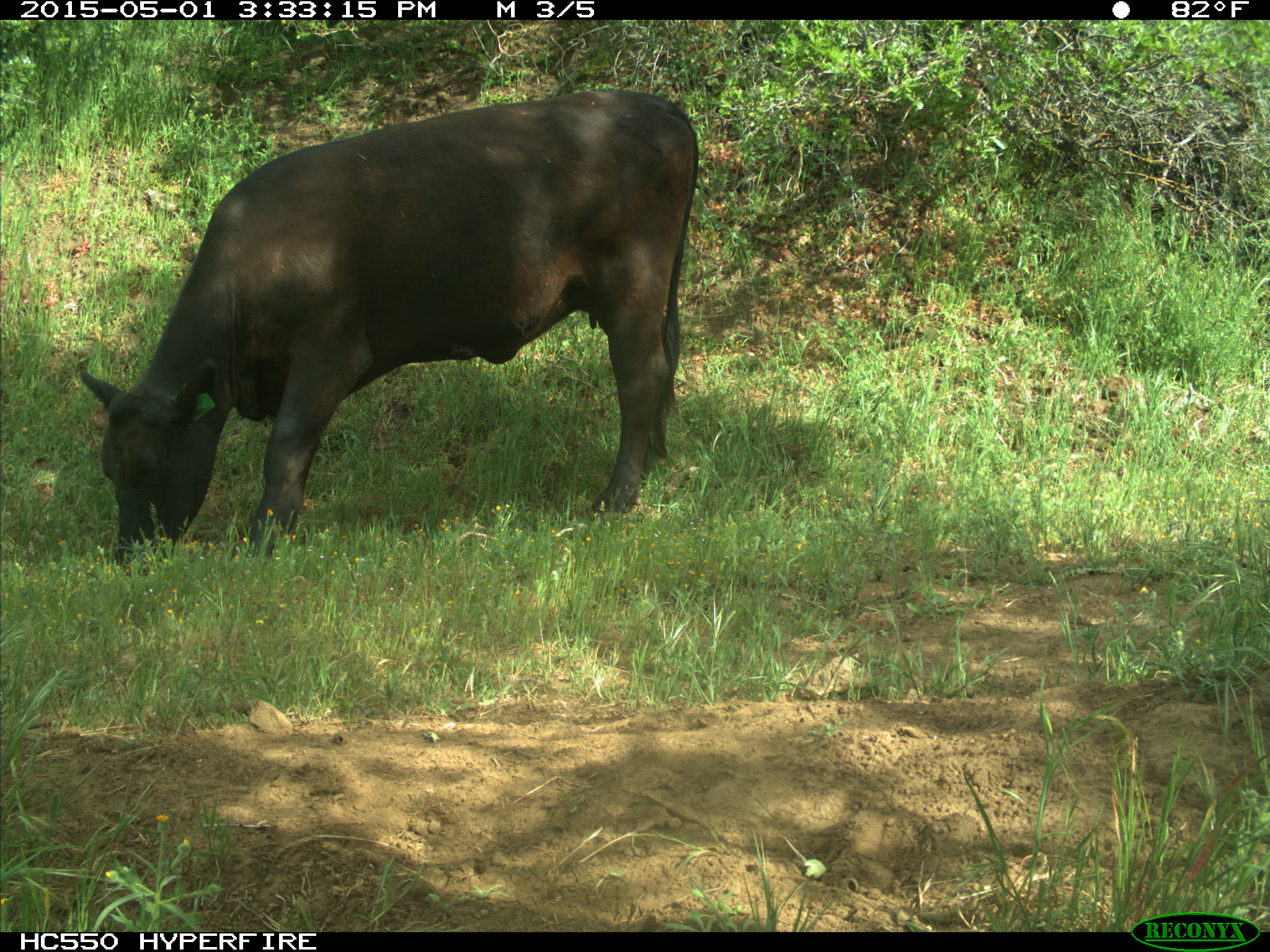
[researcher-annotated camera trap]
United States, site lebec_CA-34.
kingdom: Animalia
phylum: Chordata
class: Mammalia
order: Artiodactyla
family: Bovidae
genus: Bos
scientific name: Bos taurus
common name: domestic cow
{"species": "Bos taurus (domestic cow)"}